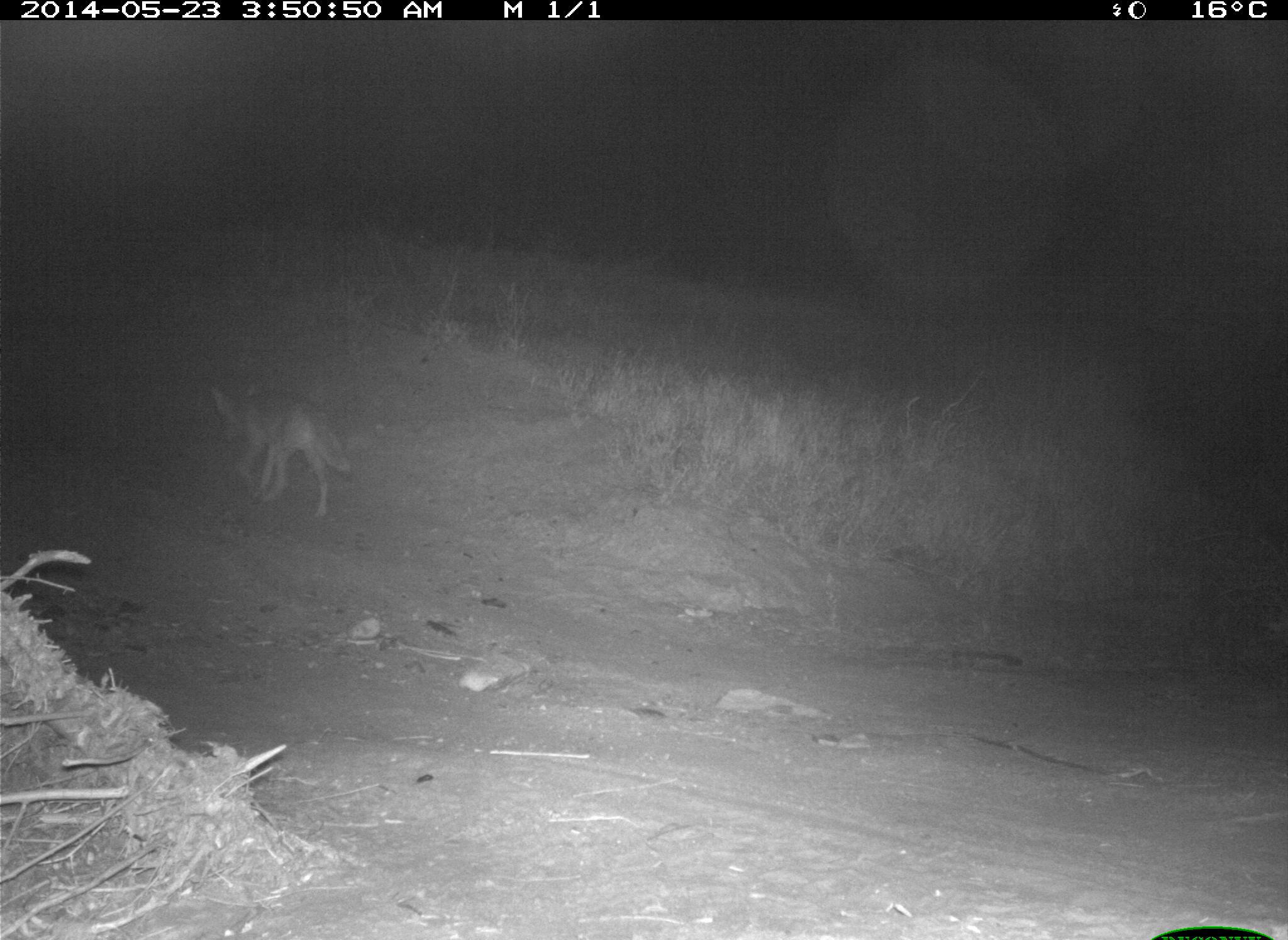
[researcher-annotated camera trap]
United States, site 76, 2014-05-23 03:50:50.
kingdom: Animalia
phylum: Chordata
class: Mammalia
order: Carnivora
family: Canidae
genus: Canis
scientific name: Canis latrans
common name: coyote